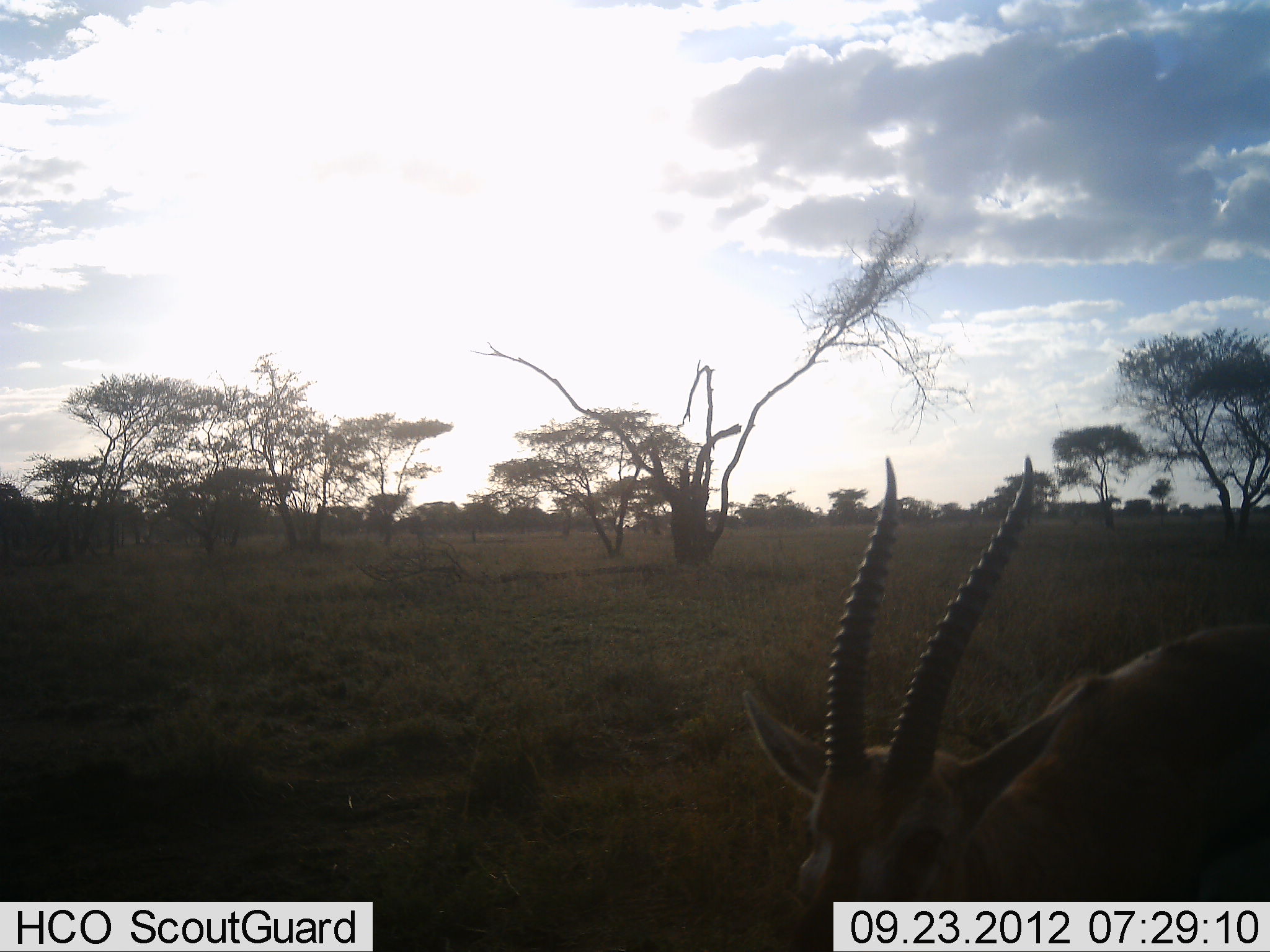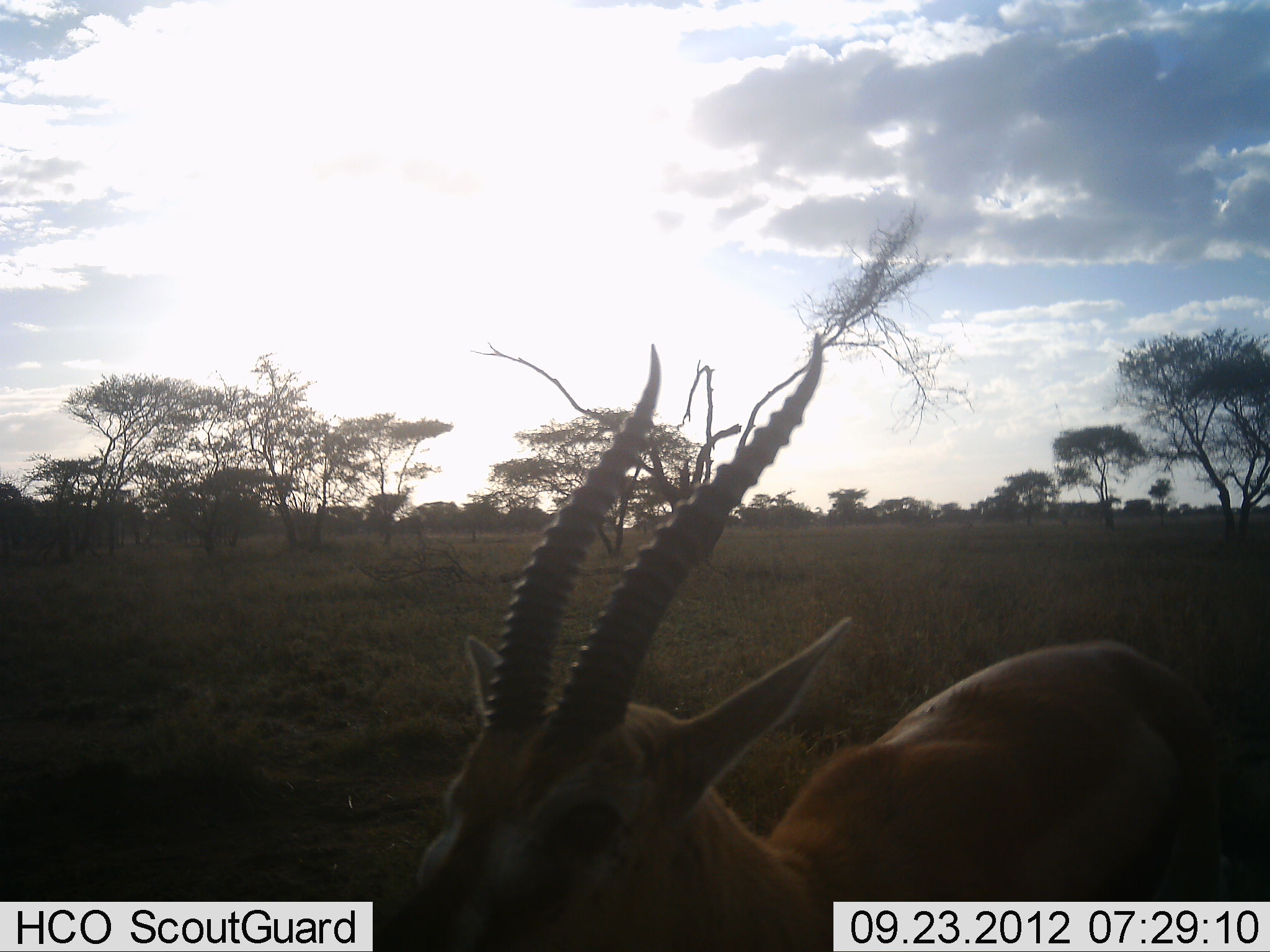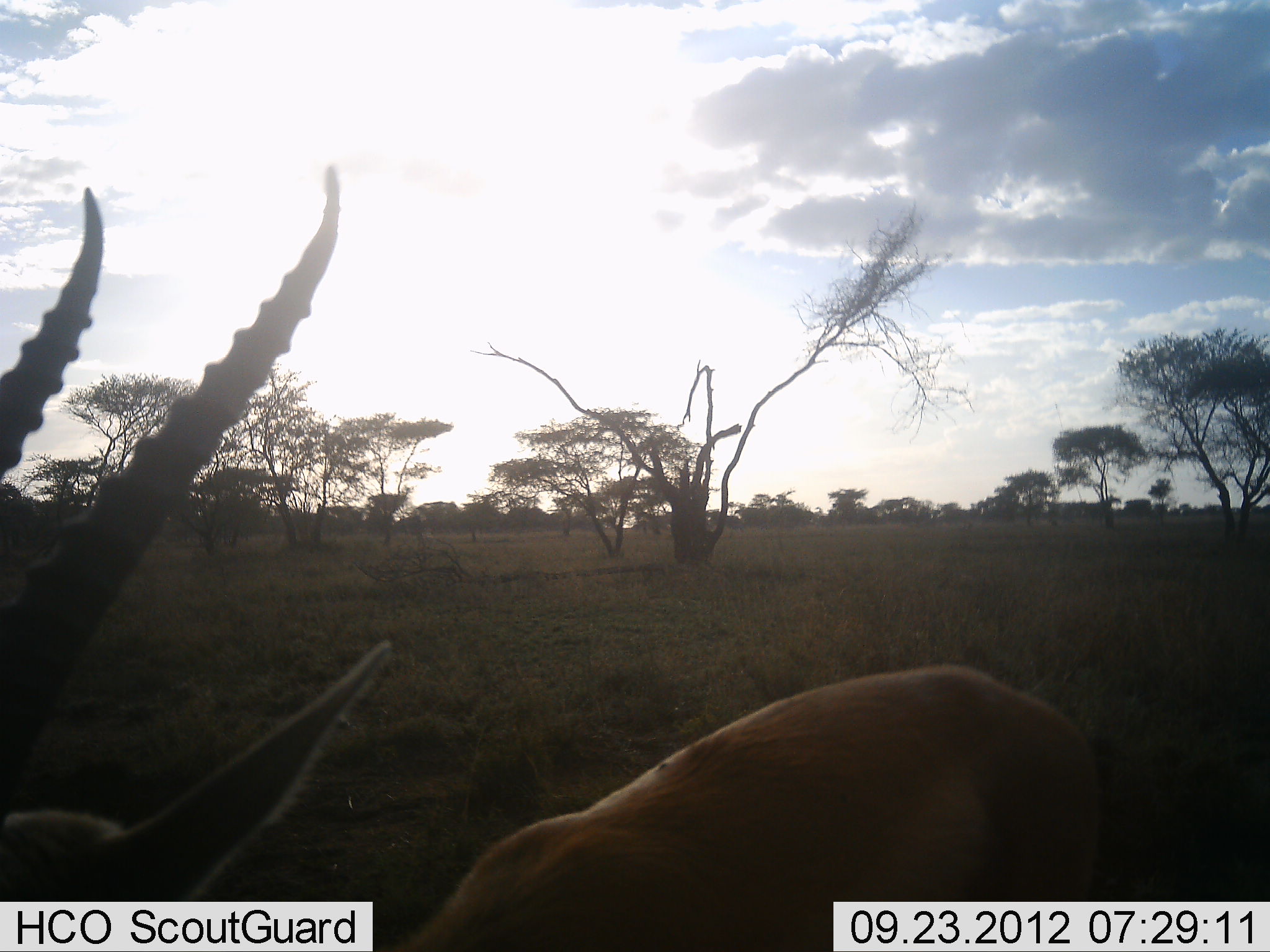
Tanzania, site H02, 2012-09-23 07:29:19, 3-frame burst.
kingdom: Animalia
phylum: Chordata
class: Mammalia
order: Artiodactyla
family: Bovidae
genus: Eudorcas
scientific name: Eudorcas thomsonii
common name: thomson's gazelle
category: gazellethomsons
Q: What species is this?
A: Gazellethomsons (thomson's gazelle) (Eudorcas thomsonii).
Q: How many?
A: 1.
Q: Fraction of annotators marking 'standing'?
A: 20%.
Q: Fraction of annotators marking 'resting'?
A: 0%.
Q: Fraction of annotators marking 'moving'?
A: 80%.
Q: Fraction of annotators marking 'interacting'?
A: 0%.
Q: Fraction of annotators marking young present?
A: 0%.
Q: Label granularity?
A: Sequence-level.